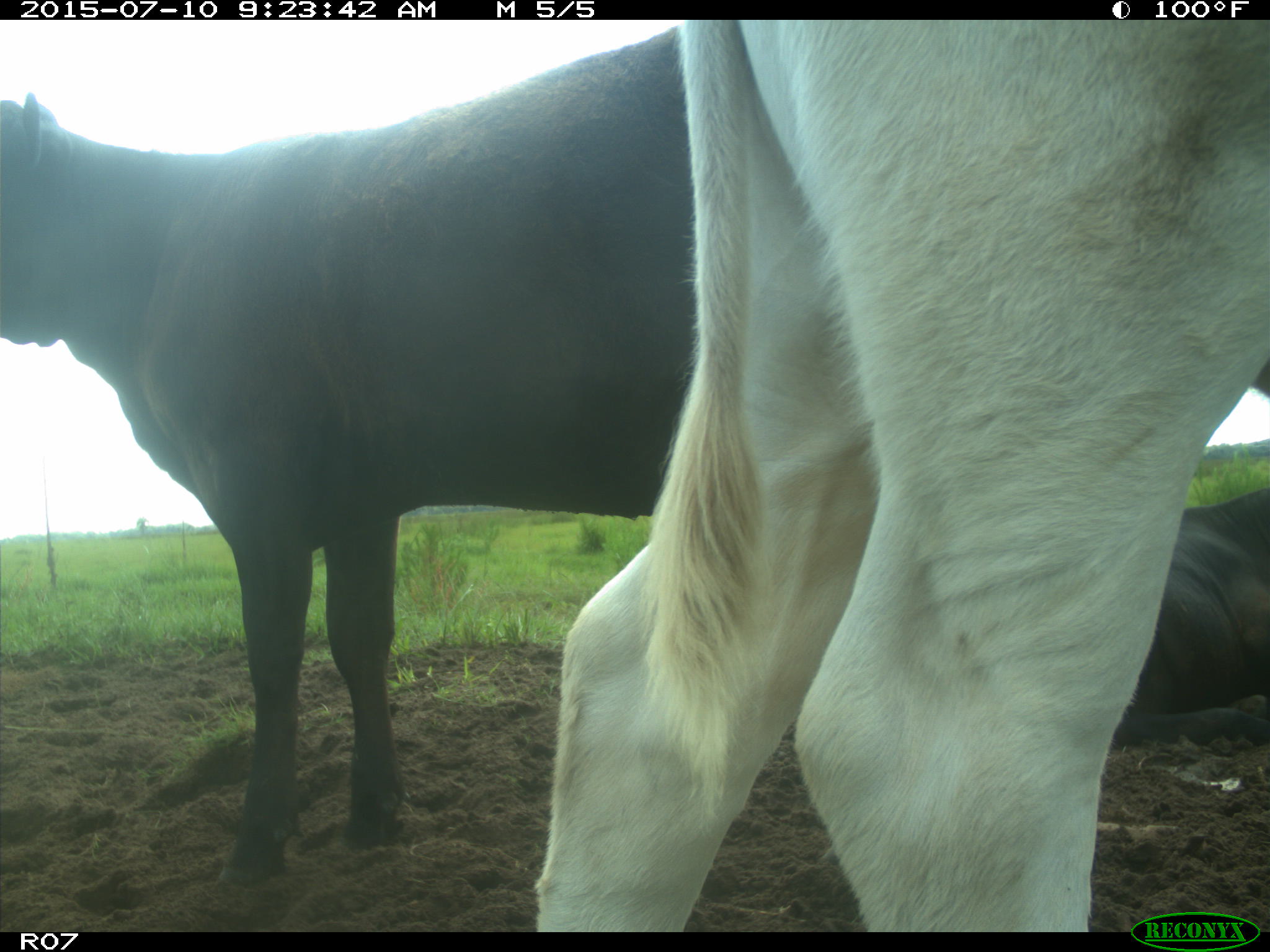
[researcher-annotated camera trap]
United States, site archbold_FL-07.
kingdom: Animalia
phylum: Chordata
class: Mammalia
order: Artiodactyla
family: Bovidae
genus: Bos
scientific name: Bos taurus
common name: domestic cow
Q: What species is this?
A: Bos taurus (domestic cow).